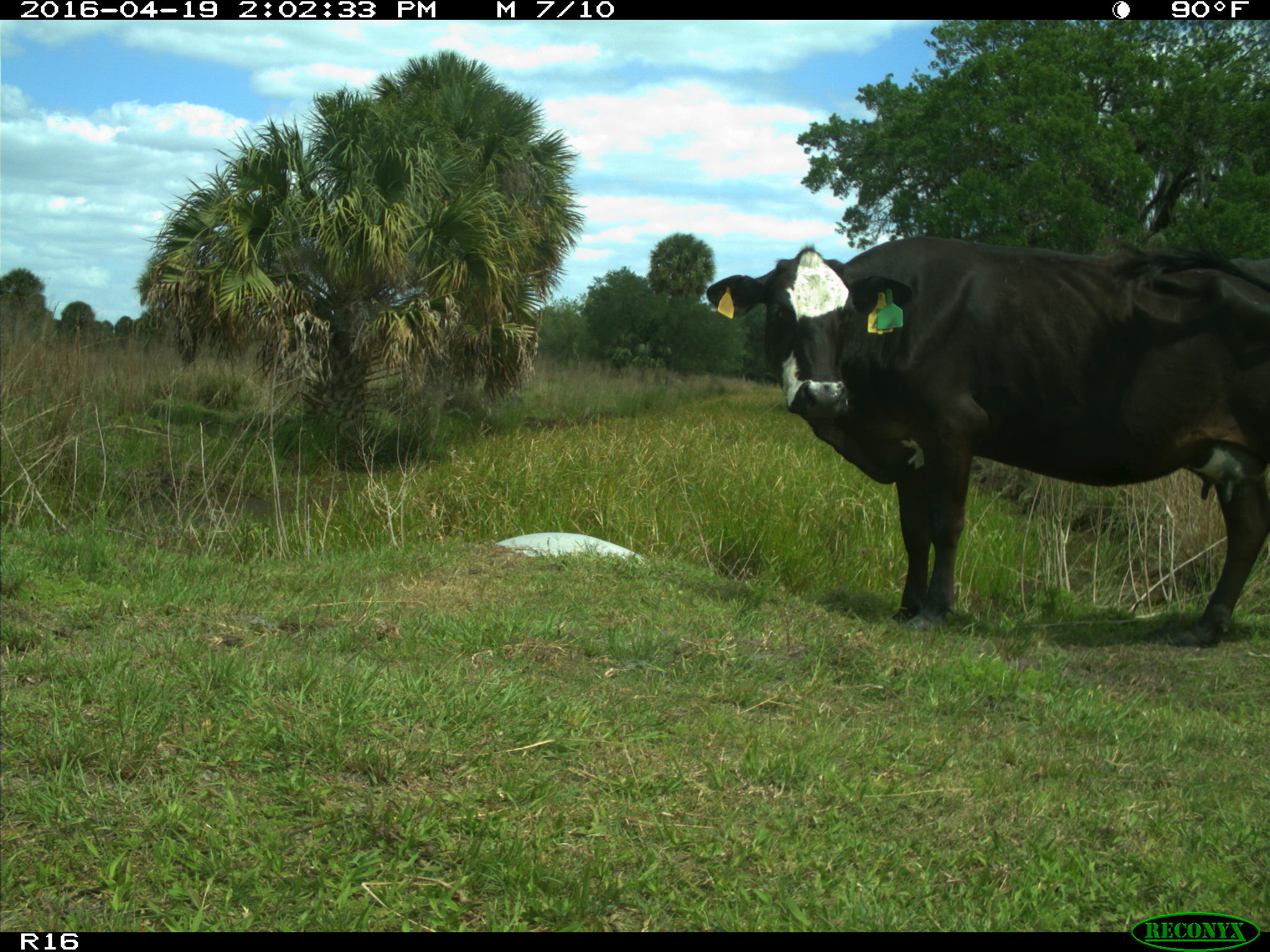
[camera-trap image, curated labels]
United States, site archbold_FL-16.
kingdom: Animalia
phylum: Chordata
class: Mammalia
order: Artiodactyla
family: Bovidae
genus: Bos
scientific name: Bos taurus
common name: domestic cow